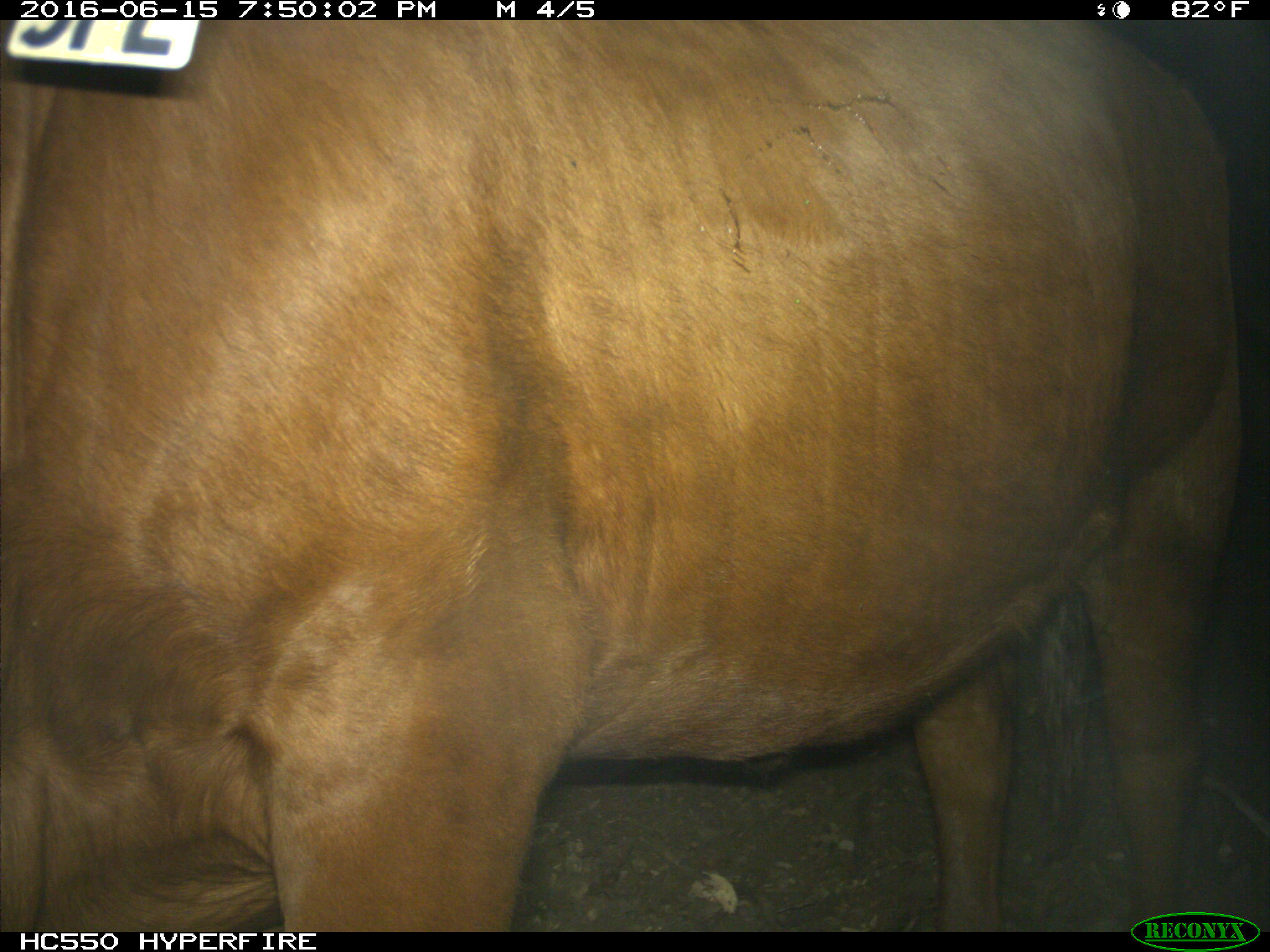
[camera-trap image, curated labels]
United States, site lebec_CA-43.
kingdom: Animalia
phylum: Chordata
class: Mammalia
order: Artiodactyla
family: Bovidae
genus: Bos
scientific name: Bos taurus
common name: domestic cow